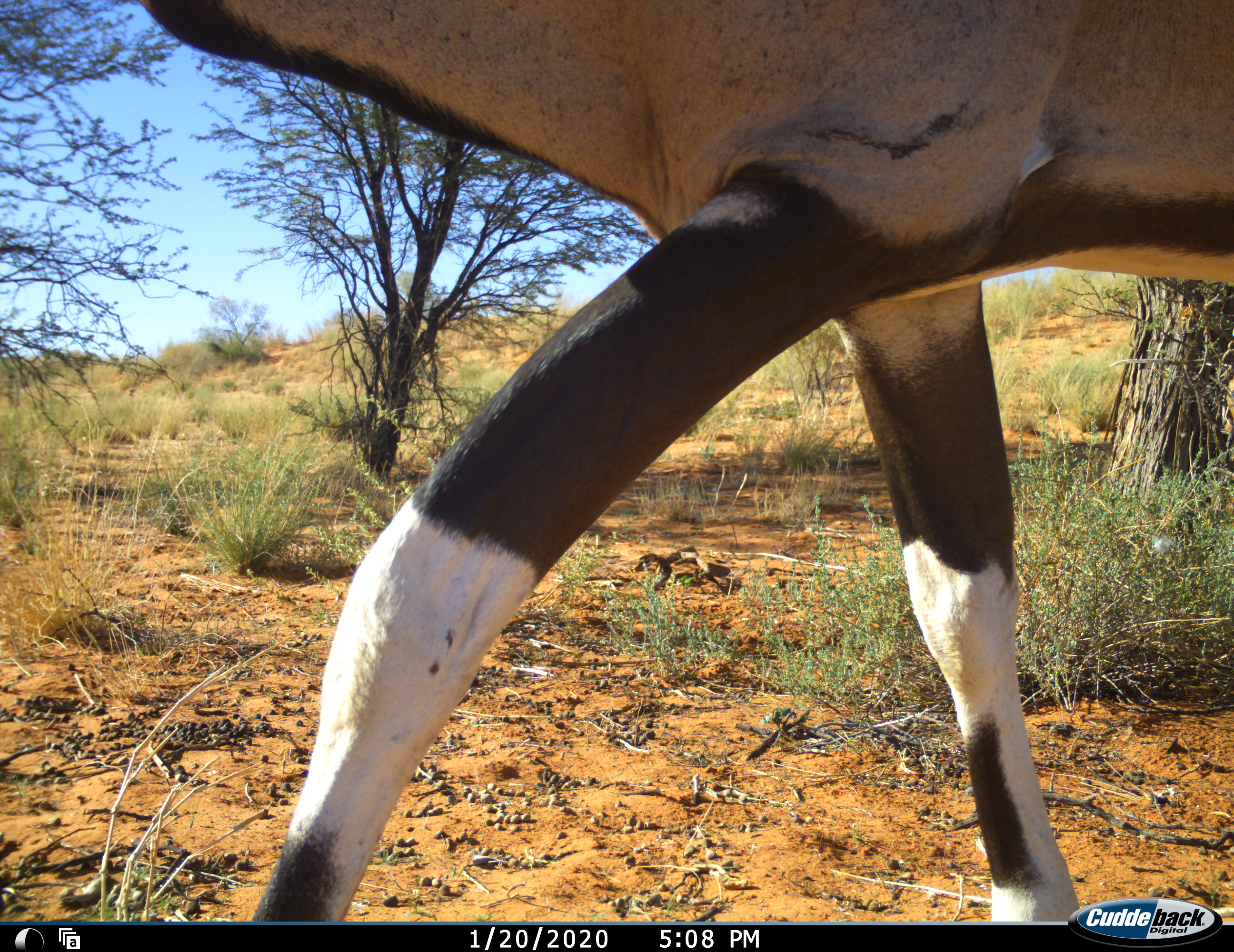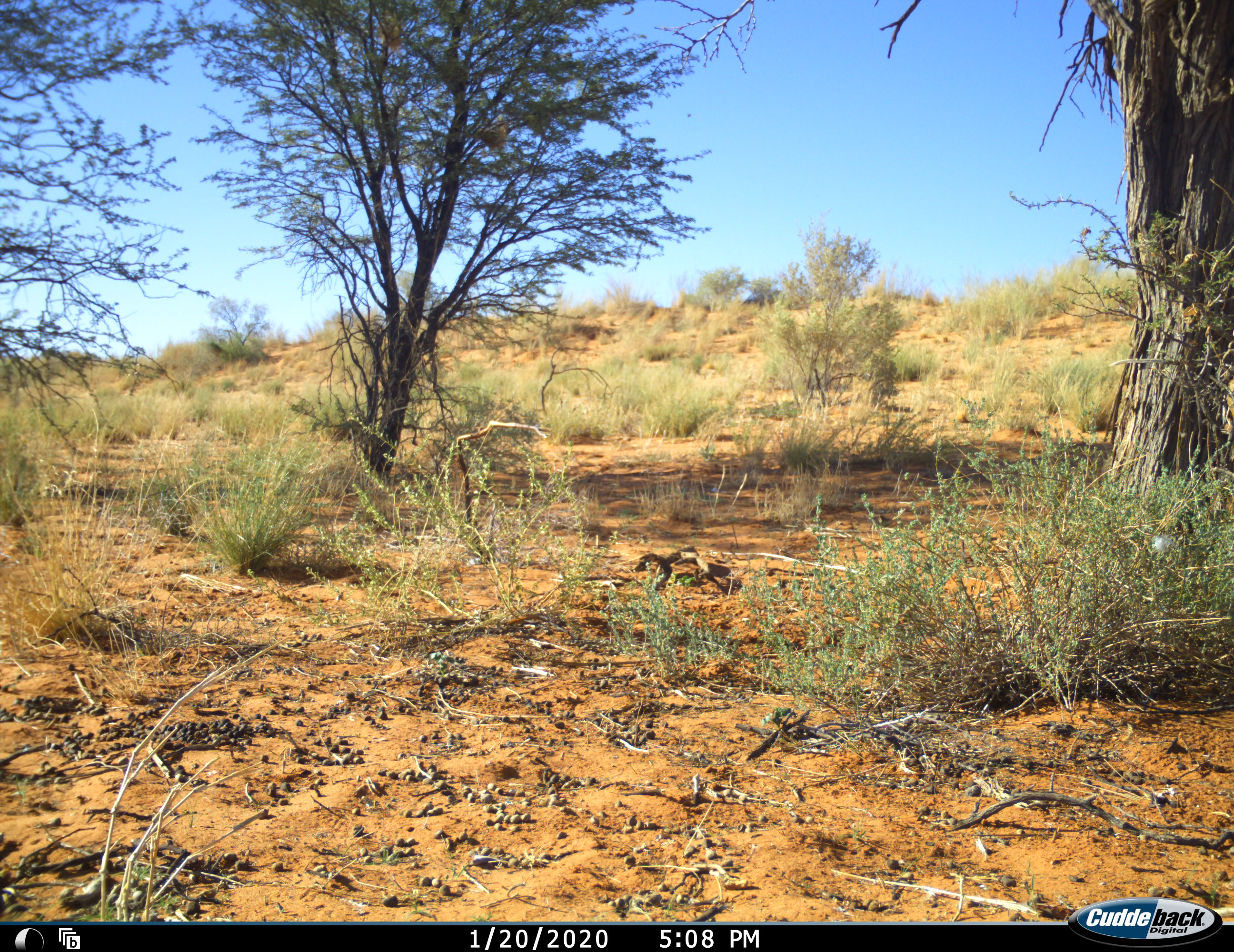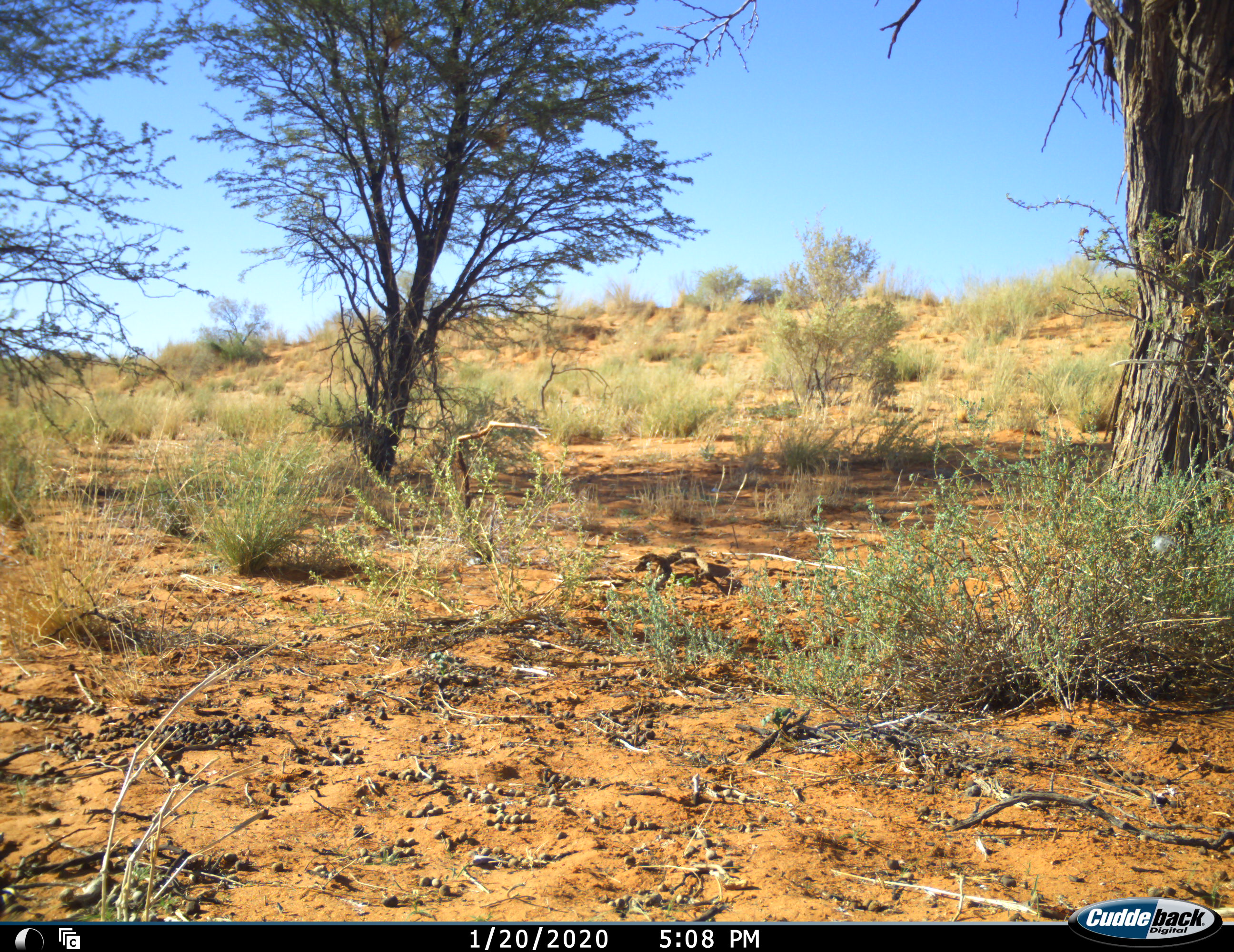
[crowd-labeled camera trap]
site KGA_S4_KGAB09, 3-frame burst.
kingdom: Animalia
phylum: Chordata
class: Mammalia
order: Artiodactyla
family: Bovidae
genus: Oryx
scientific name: Oryx gazella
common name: gemsbok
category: oryx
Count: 1.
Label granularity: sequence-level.